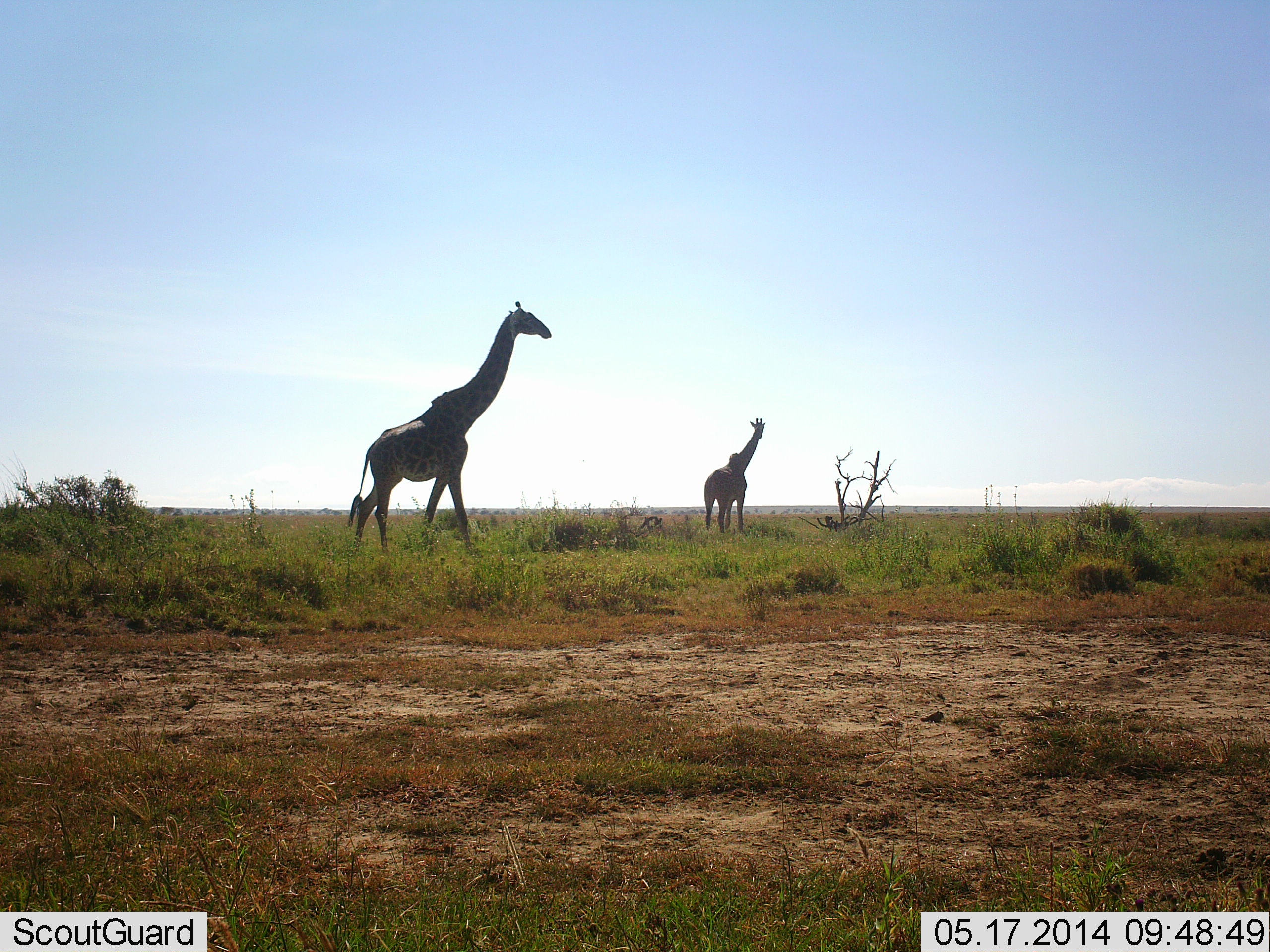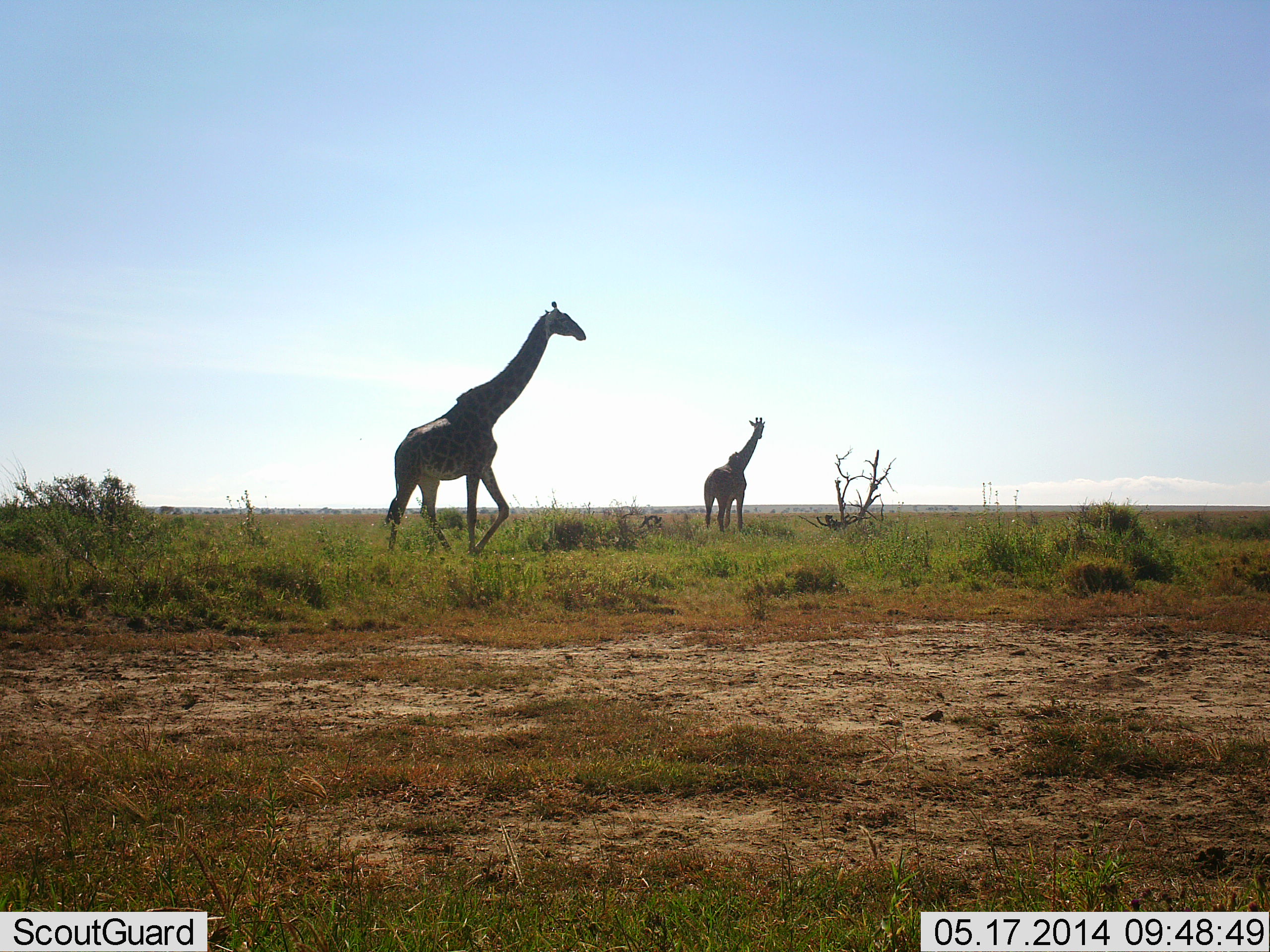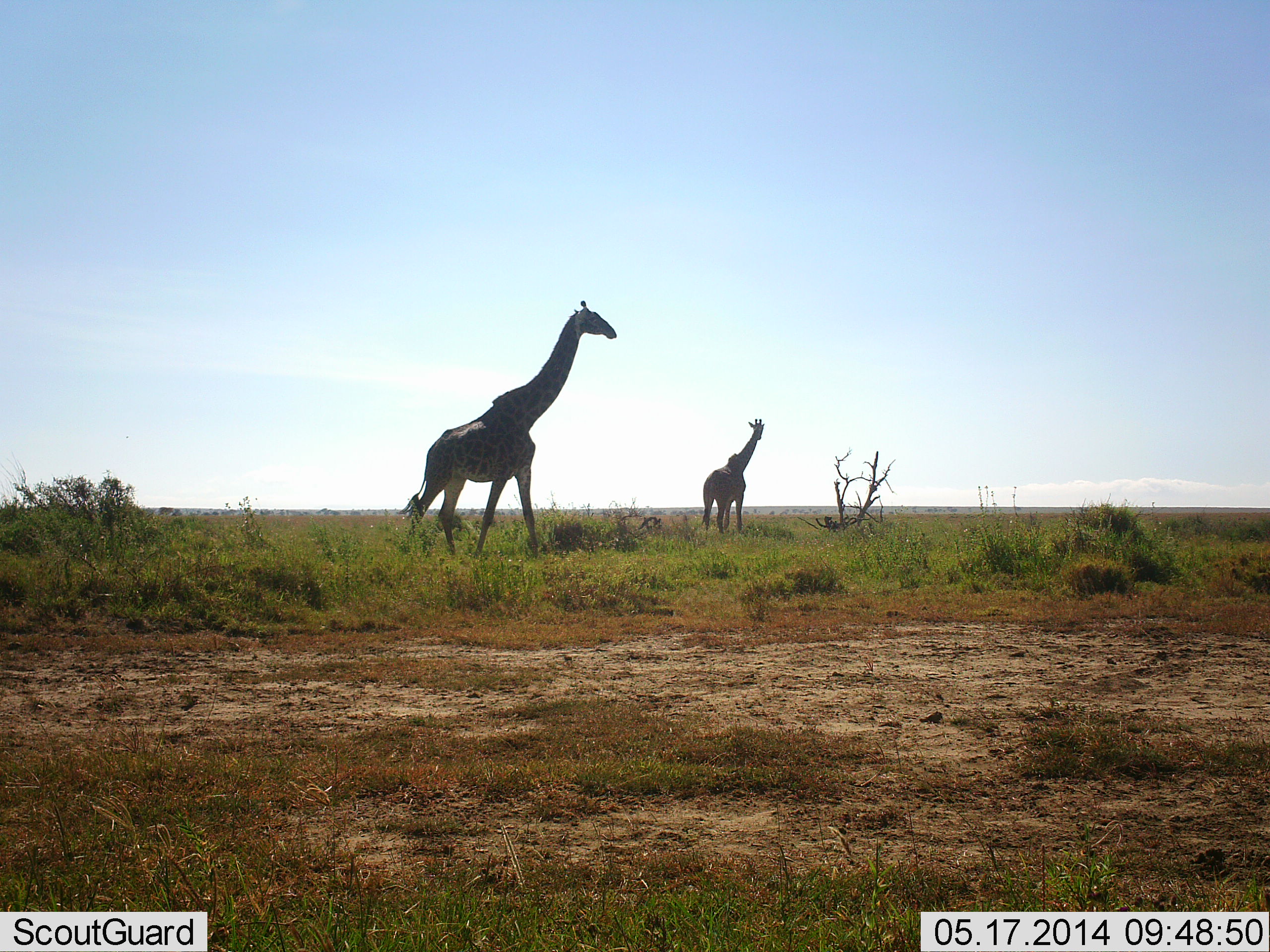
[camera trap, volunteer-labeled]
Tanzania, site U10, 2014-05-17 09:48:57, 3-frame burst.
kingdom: Animalia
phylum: Chordata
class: Mammalia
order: Artiodactyla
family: Giraffidae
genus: Giraffa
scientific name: Giraffa camelopardalis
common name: giraffe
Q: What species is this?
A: Giraffe (Giraffa camelopardalis).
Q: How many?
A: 2.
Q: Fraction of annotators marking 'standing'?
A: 100%.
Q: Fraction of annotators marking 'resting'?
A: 0%.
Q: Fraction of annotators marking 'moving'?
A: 80%.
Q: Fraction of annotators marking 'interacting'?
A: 0%.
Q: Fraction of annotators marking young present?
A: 0%.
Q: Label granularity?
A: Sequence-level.